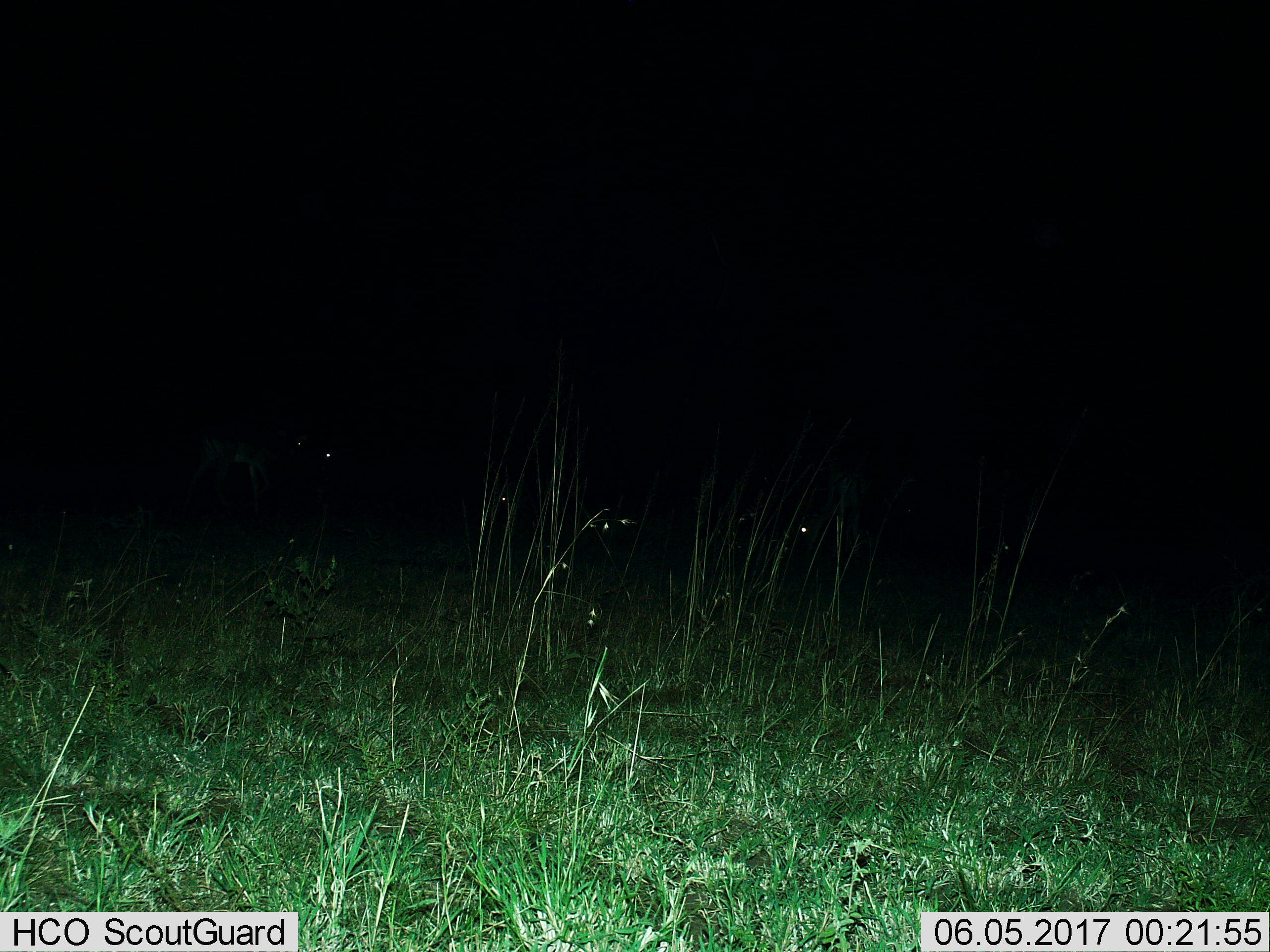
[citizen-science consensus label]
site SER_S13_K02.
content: unidentified animal